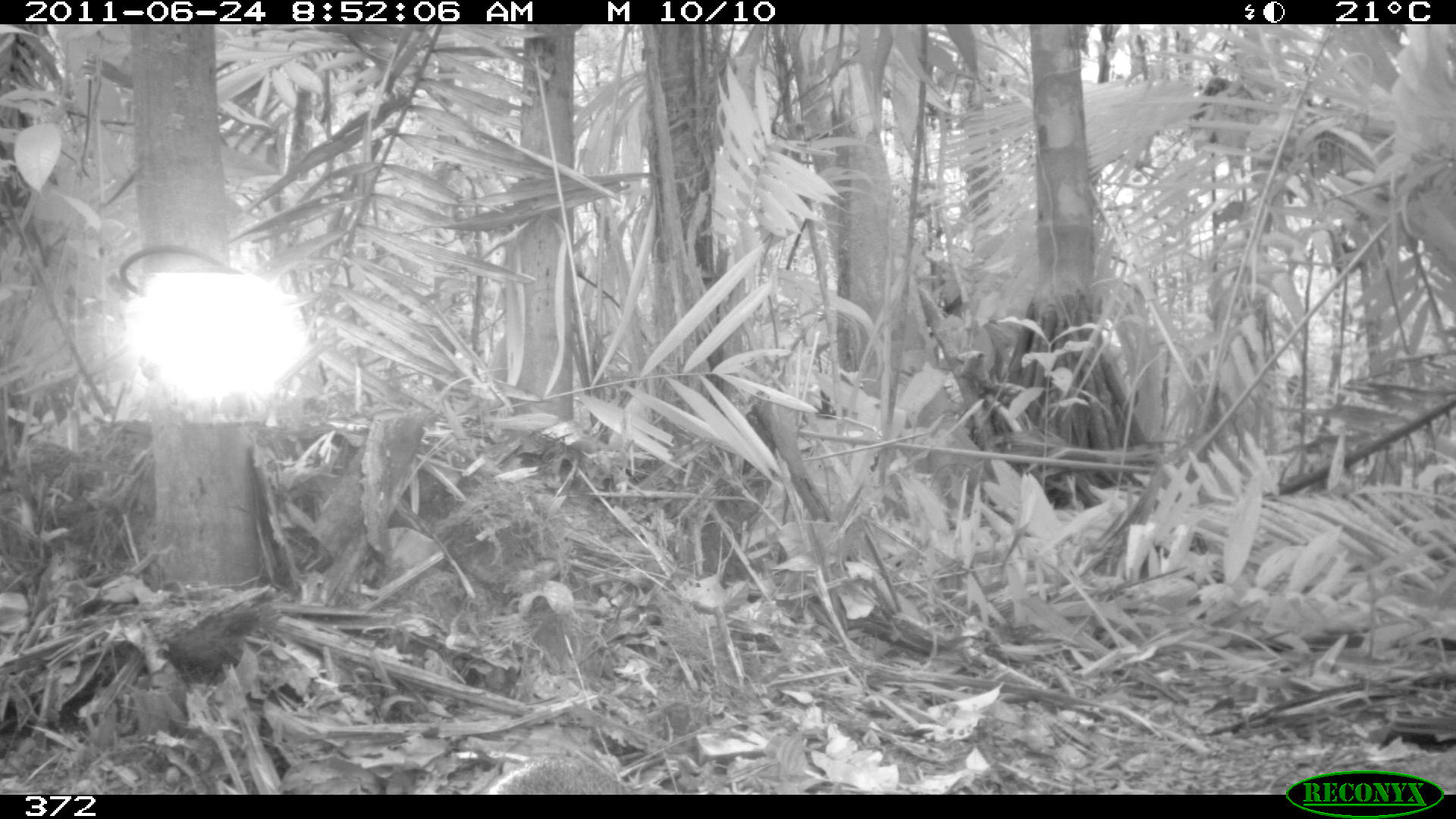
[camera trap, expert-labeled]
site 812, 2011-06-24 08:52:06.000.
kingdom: Animalia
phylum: Chordata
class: Mammalia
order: Rodentia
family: Dasyproctidae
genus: Dasyprocta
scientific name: Dasyprocta punctata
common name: central american agouti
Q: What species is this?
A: Dasyprocta punctata (central american agouti).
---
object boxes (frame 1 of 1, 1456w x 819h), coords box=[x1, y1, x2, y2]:
dasyprocta punctata: box=[476, 753, 647, 794]